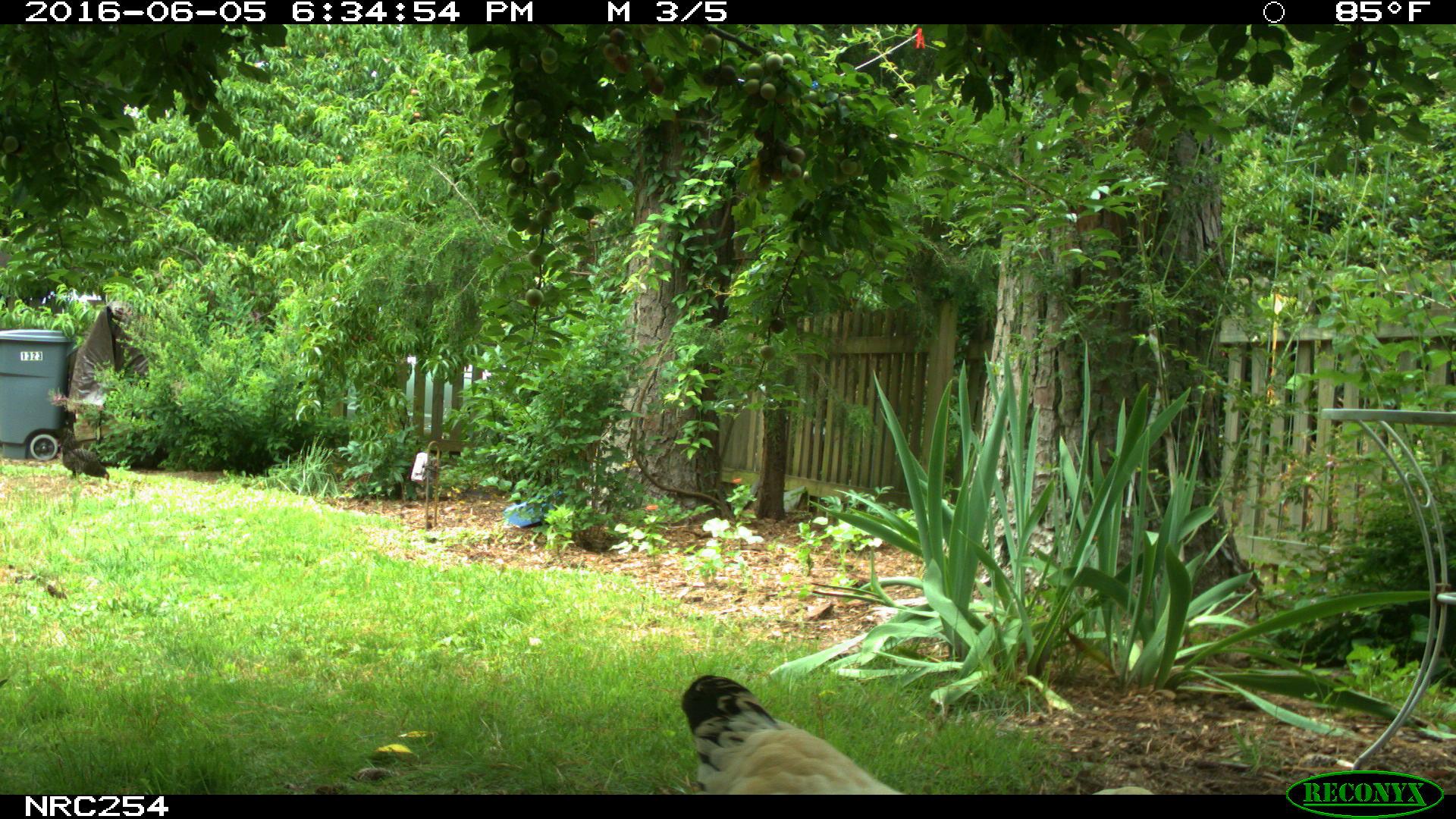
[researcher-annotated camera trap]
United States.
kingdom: Animalia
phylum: Chordata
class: Aves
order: Galliformes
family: Phasianidae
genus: Gallus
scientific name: Gallus gallus domesticus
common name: domestic chicken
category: Chicken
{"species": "Chicken (domestic chicken) (Gallus gallus domesticus)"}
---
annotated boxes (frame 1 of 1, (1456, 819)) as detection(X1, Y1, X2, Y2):
Chicken: detection(662, 664, 915, 798)